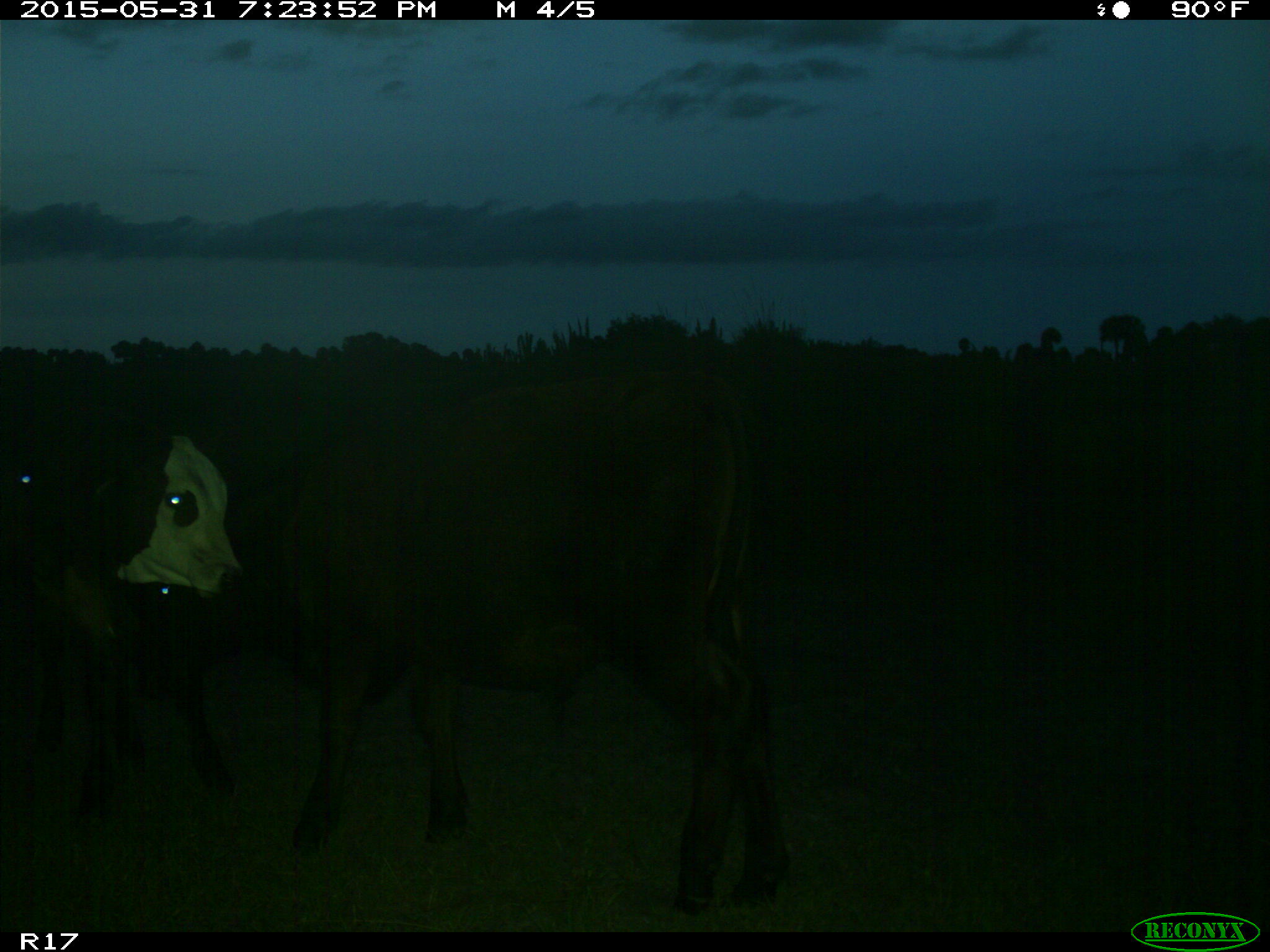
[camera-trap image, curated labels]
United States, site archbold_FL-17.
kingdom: Animalia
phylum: Chordata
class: Mammalia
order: Artiodactyla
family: Bovidae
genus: Bos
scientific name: Bos taurus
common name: domestic cow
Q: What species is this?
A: Bos taurus (domestic cow).